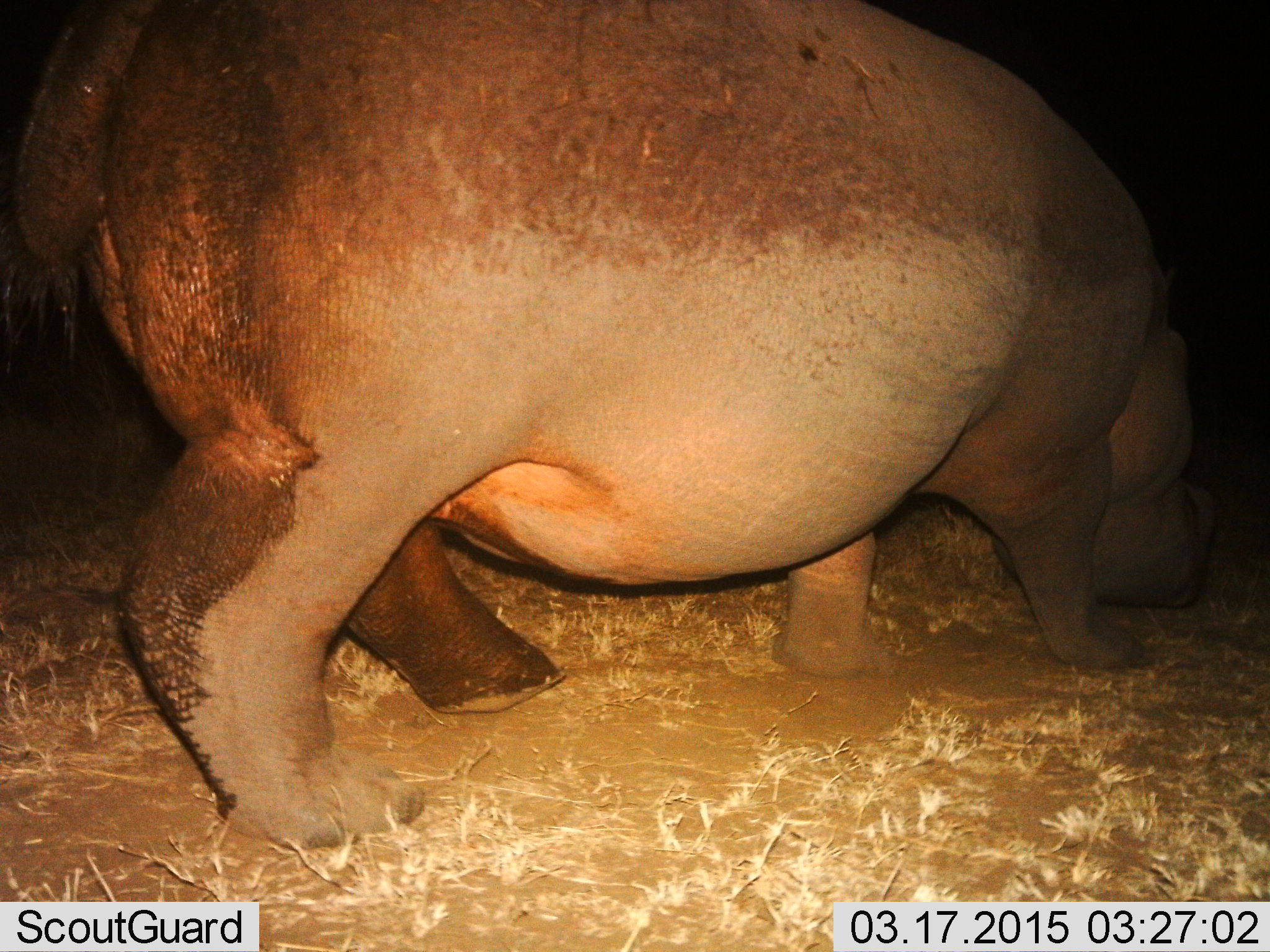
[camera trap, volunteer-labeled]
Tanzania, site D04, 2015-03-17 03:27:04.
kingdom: Animalia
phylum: Chordata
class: Mammalia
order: Artiodactyla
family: Hippopotamidae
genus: Hippopotamus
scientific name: Hippopotamus amphibius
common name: hippopotamus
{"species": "hippopotamus (Hippopotamus amphibius)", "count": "1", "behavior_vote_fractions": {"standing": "40%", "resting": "0%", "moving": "70%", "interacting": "0%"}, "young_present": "0%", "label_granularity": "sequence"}